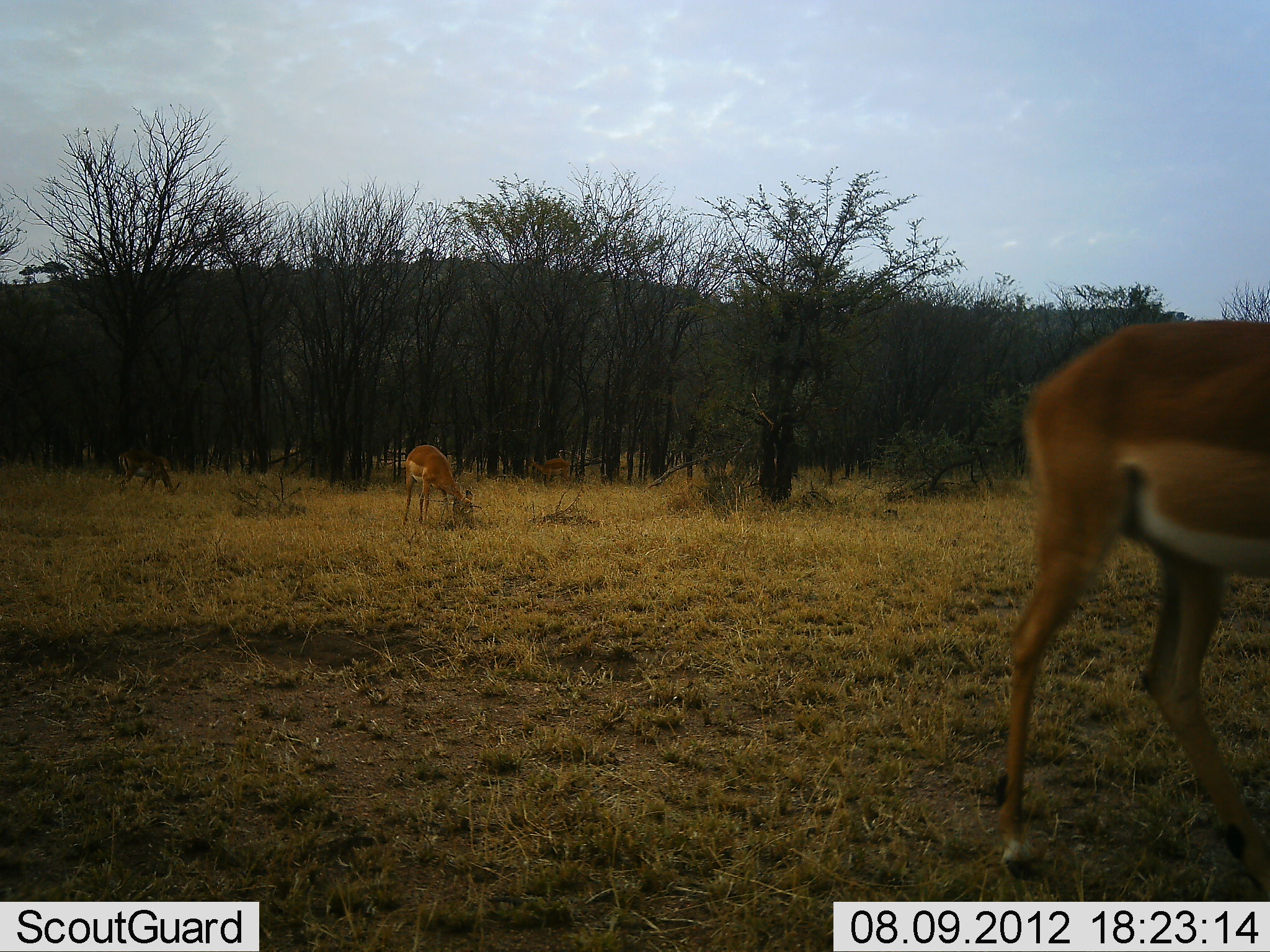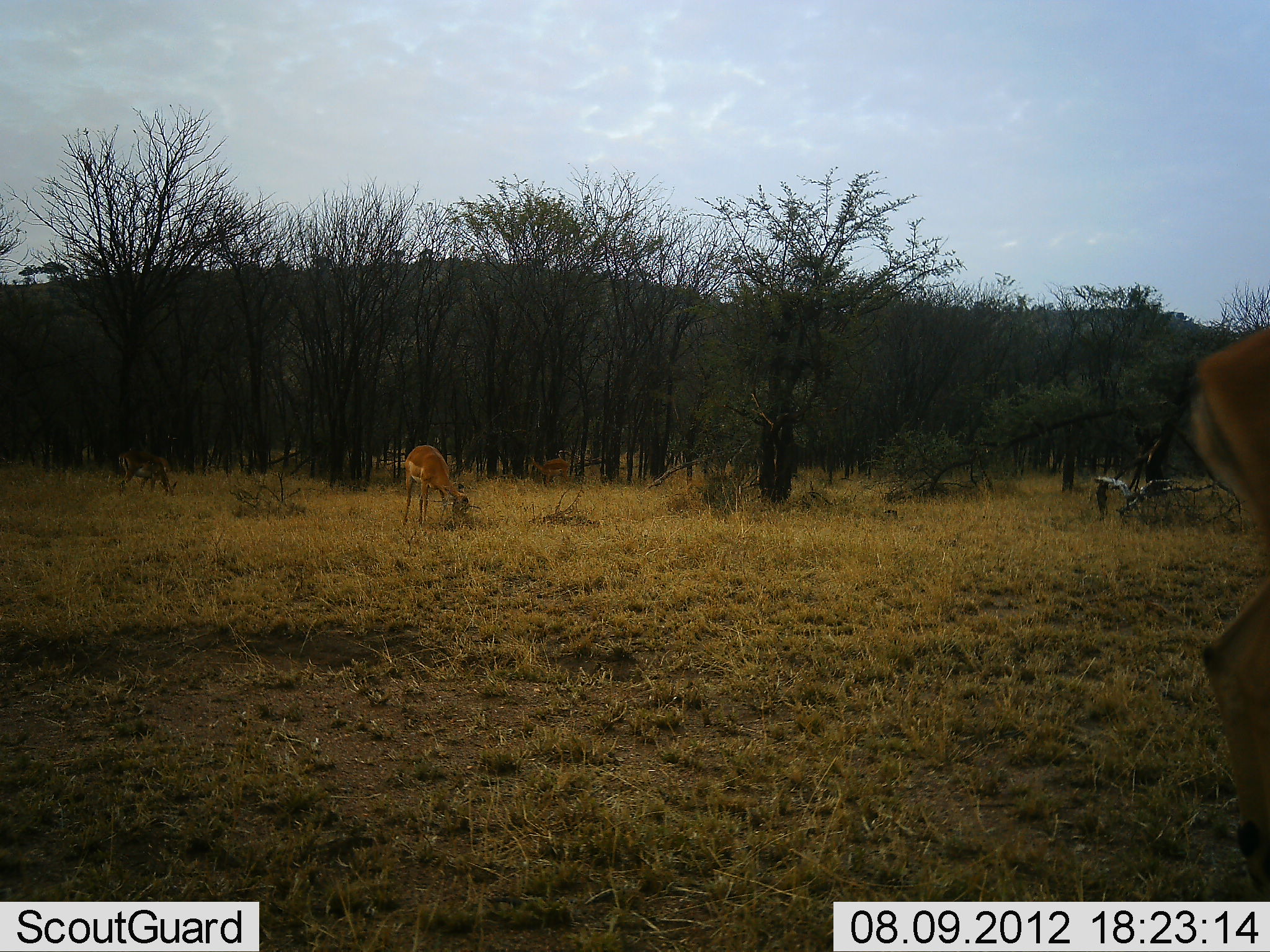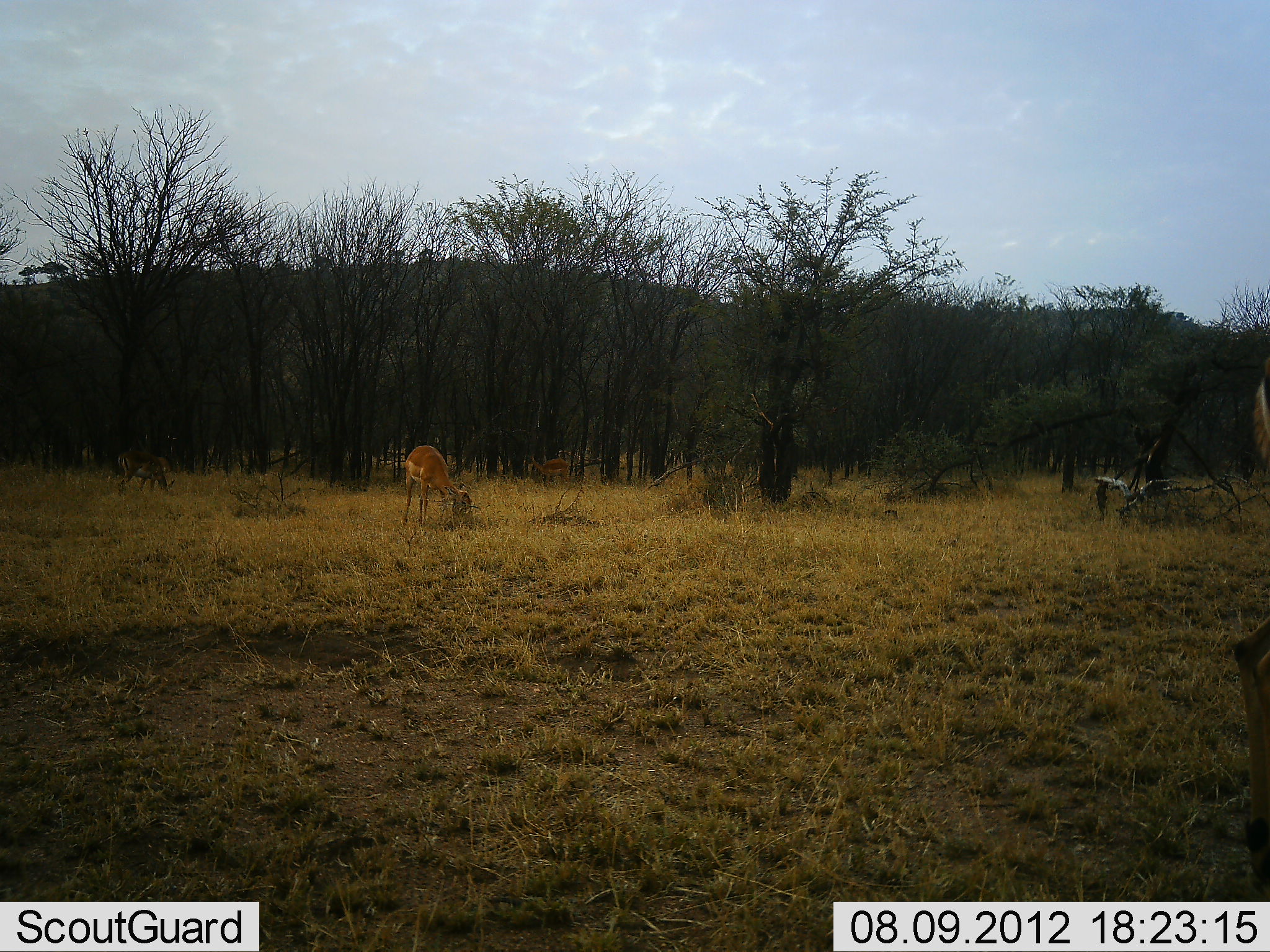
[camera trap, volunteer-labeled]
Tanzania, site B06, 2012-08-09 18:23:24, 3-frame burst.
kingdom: Animalia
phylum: Chordata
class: Mammalia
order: Artiodactyla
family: Bovidae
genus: Aepyceros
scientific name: Aepyceros melampus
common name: impala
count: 4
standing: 50%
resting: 0%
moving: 90%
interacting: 0%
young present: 0%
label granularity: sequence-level